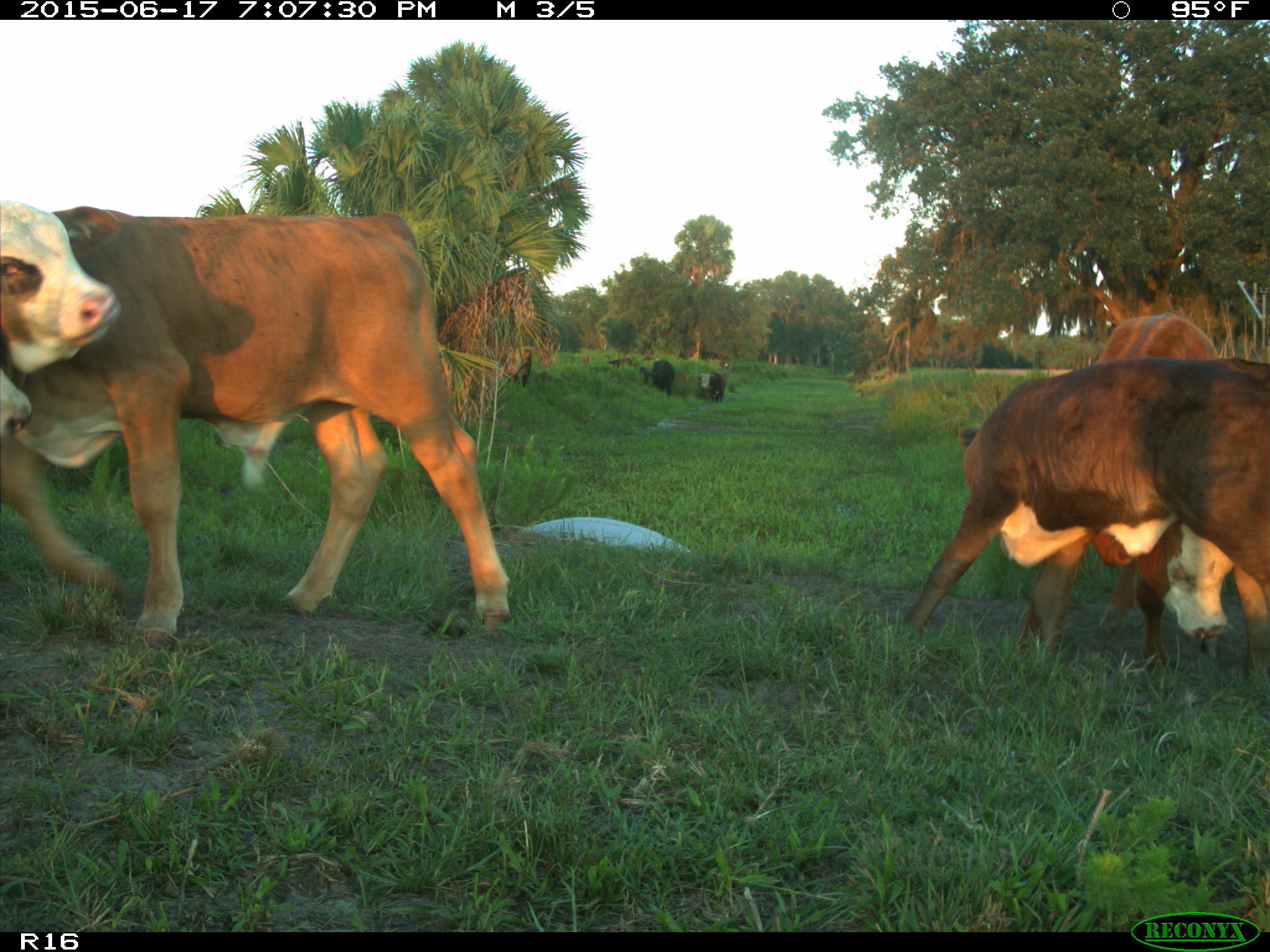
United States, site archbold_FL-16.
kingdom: Animalia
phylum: Chordata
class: Mammalia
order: Artiodactyla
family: Bovidae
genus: Bos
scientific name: Bos taurus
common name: domestic cow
Bos taurus (domestic cow).